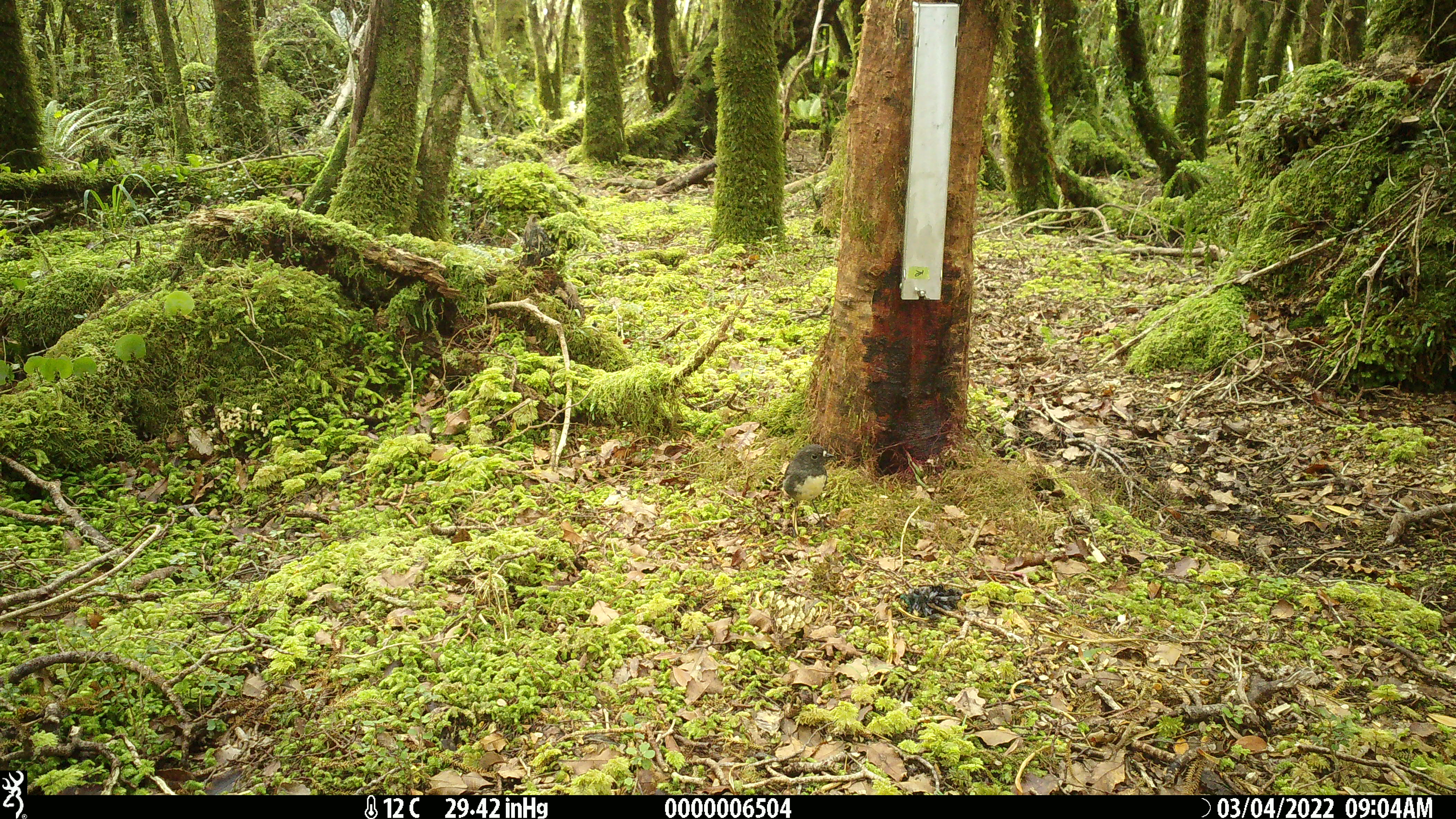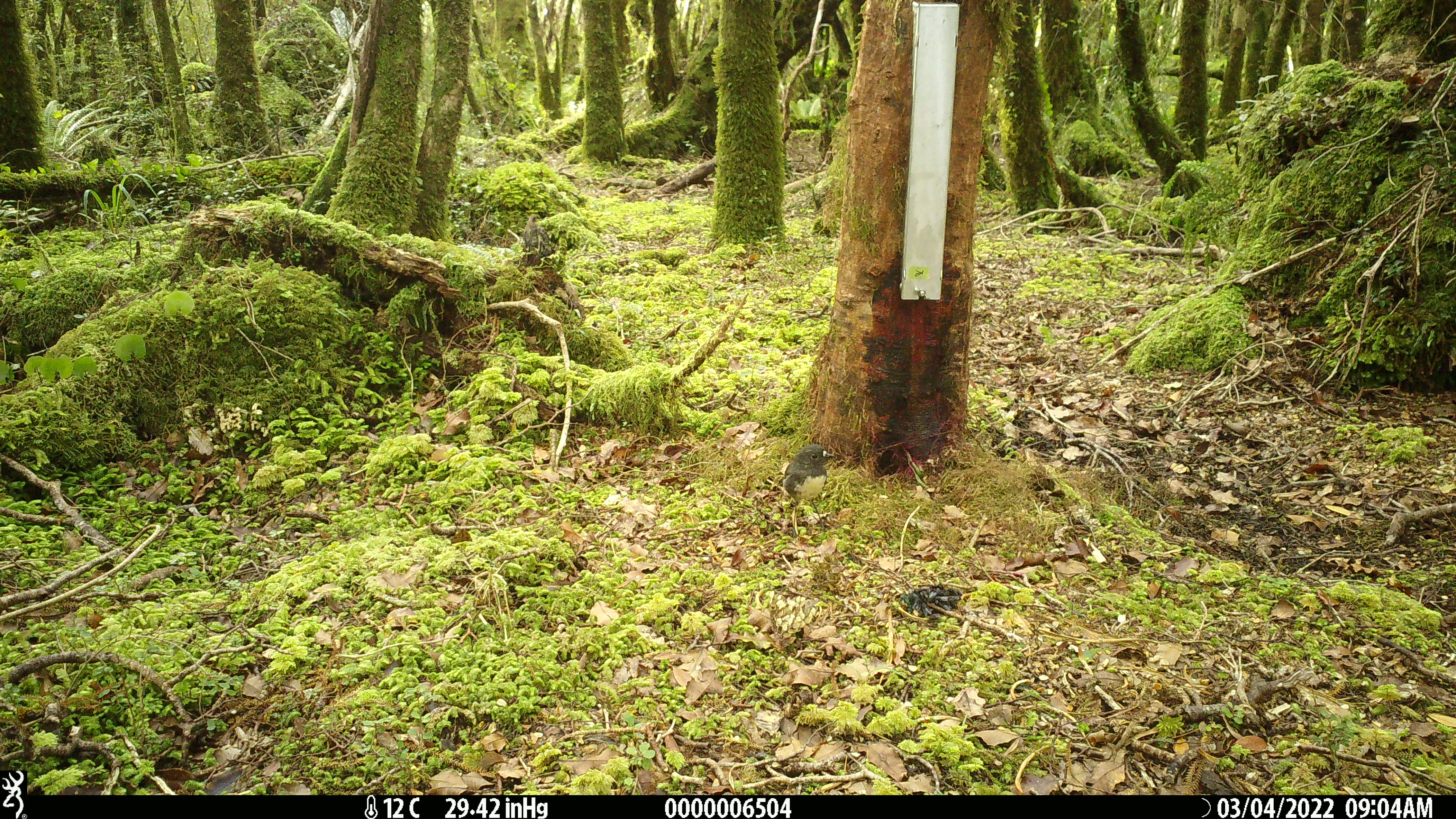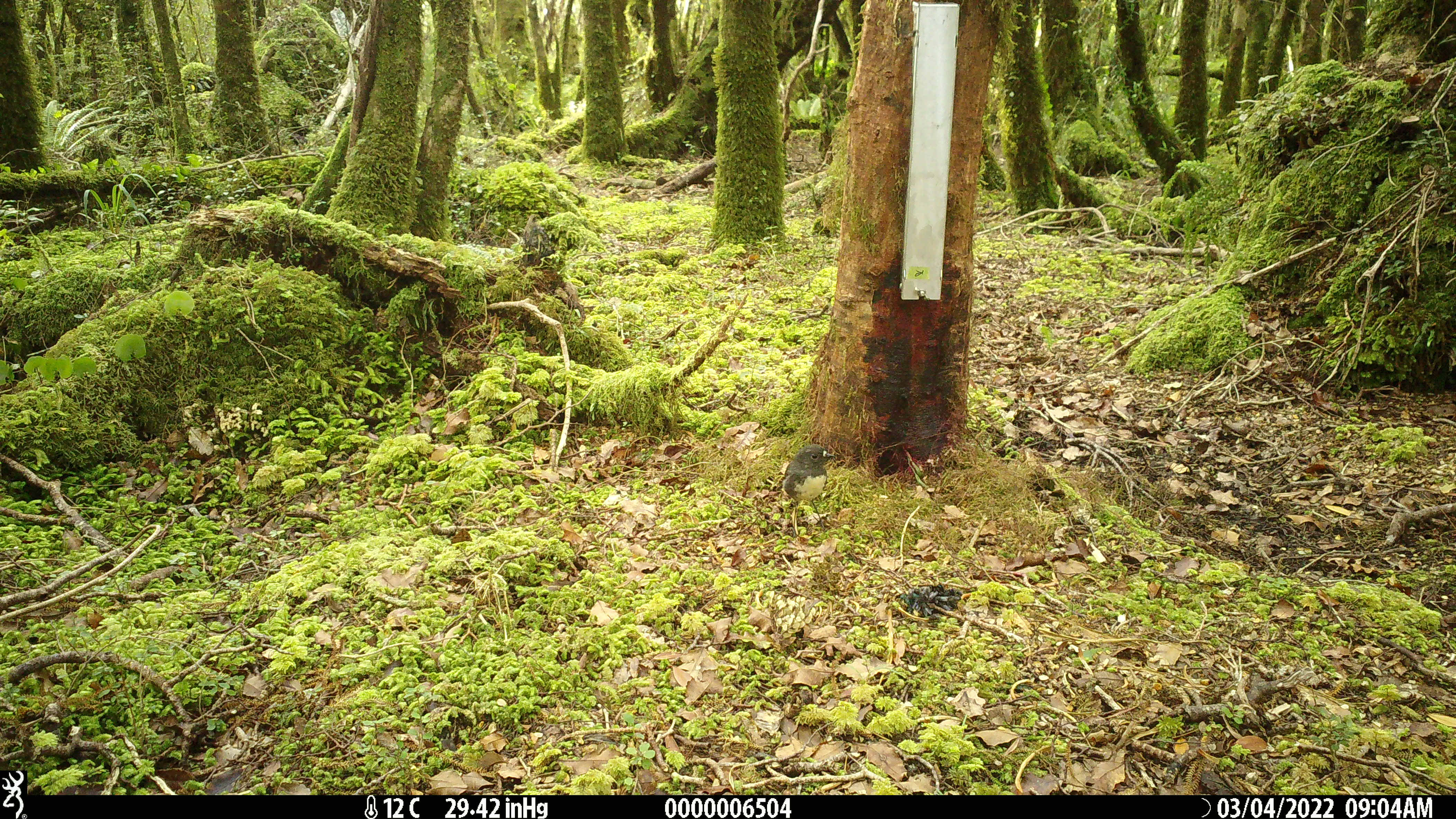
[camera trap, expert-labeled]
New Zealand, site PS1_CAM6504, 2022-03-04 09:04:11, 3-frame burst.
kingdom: Animalia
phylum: Chordata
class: Aves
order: Passeriformes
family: Petroicidae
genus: Petroica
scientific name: Petroica australis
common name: new zealand robin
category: robin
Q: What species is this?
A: Robin (new zealand robin) (Petroica australis).